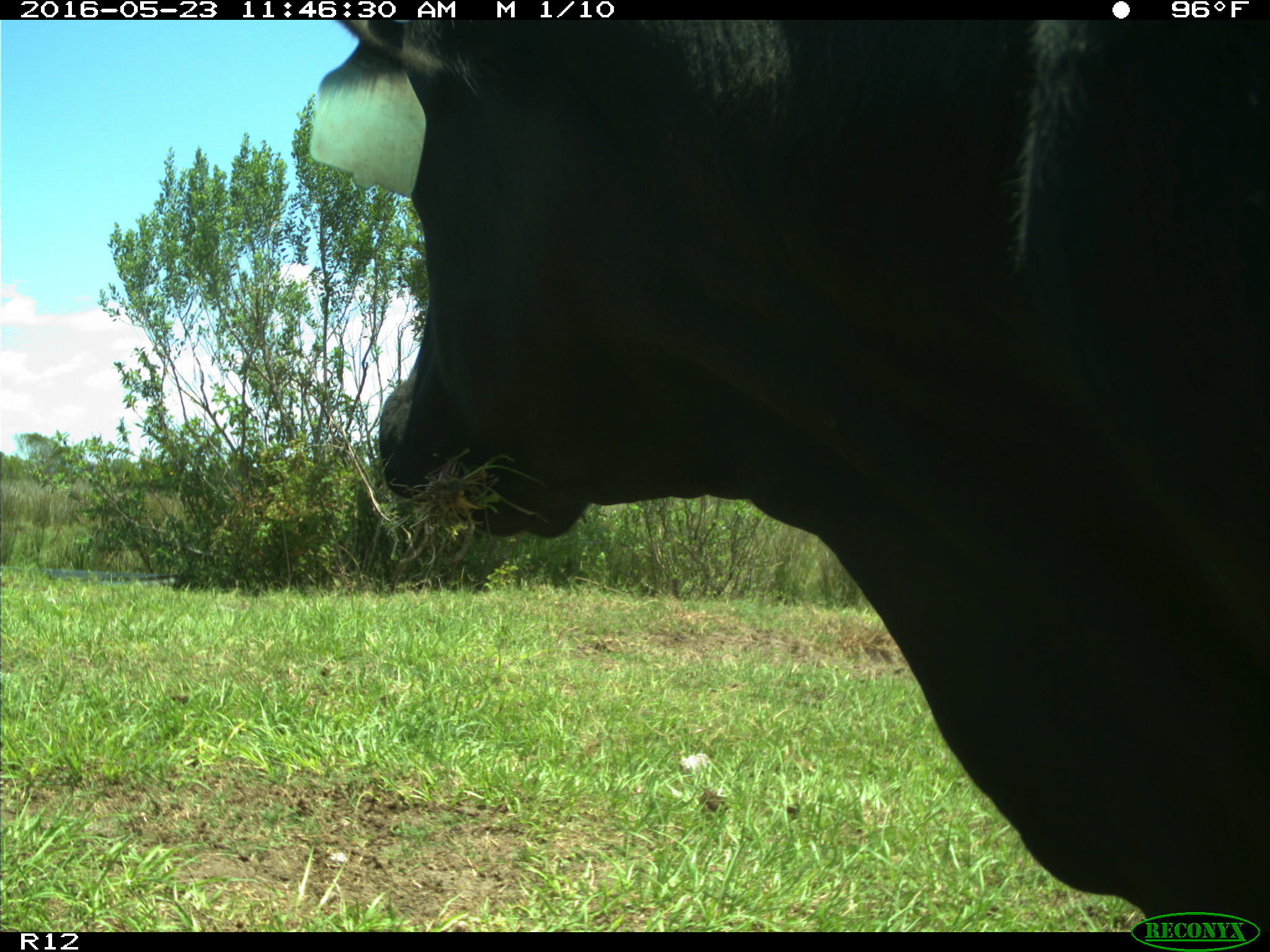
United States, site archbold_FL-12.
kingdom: Animalia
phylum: Chordata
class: Mammalia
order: Artiodactyla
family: Bovidae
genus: Bos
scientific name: Bos taurus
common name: domestic cow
Bos taurus (domestic cow).